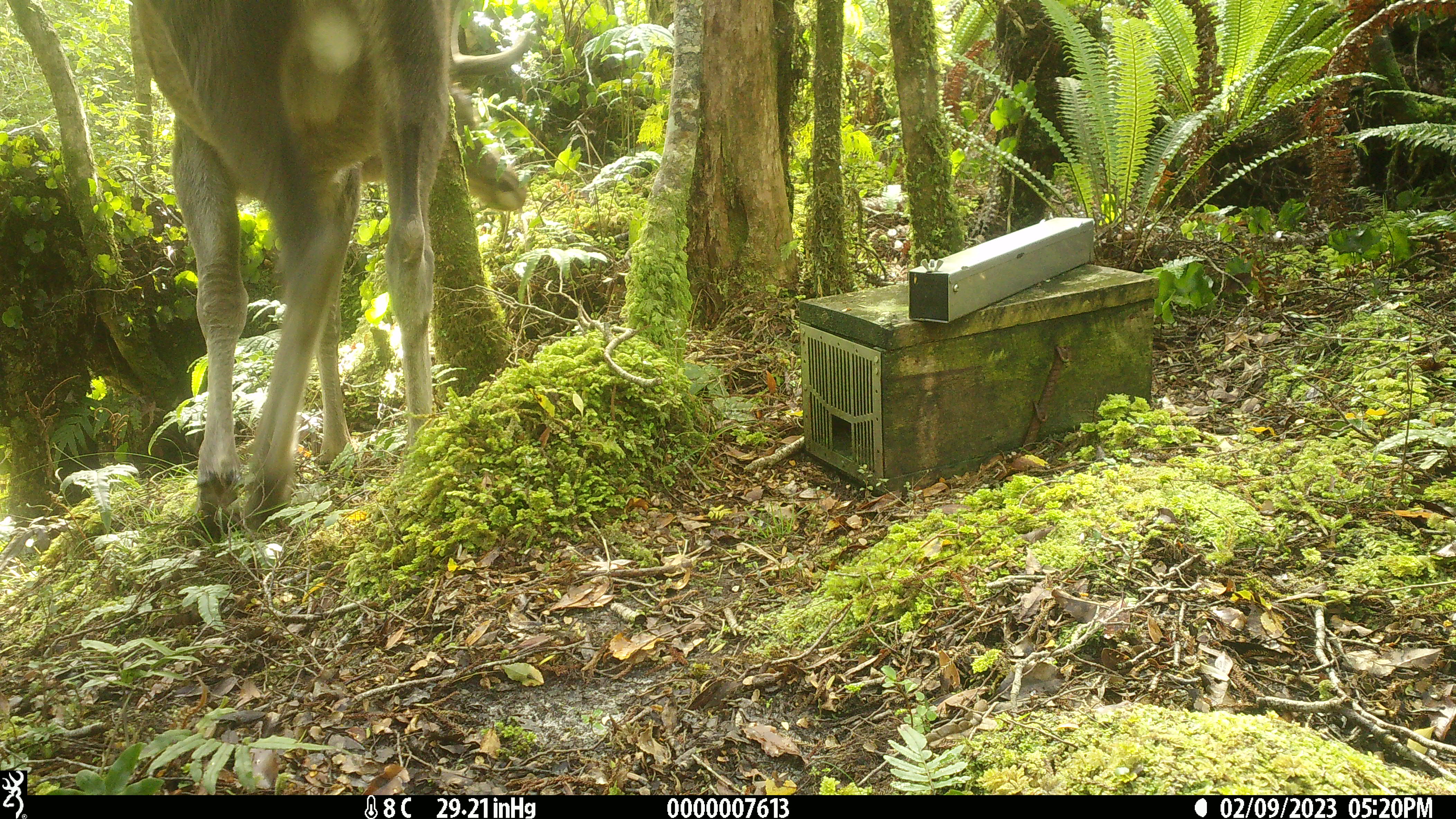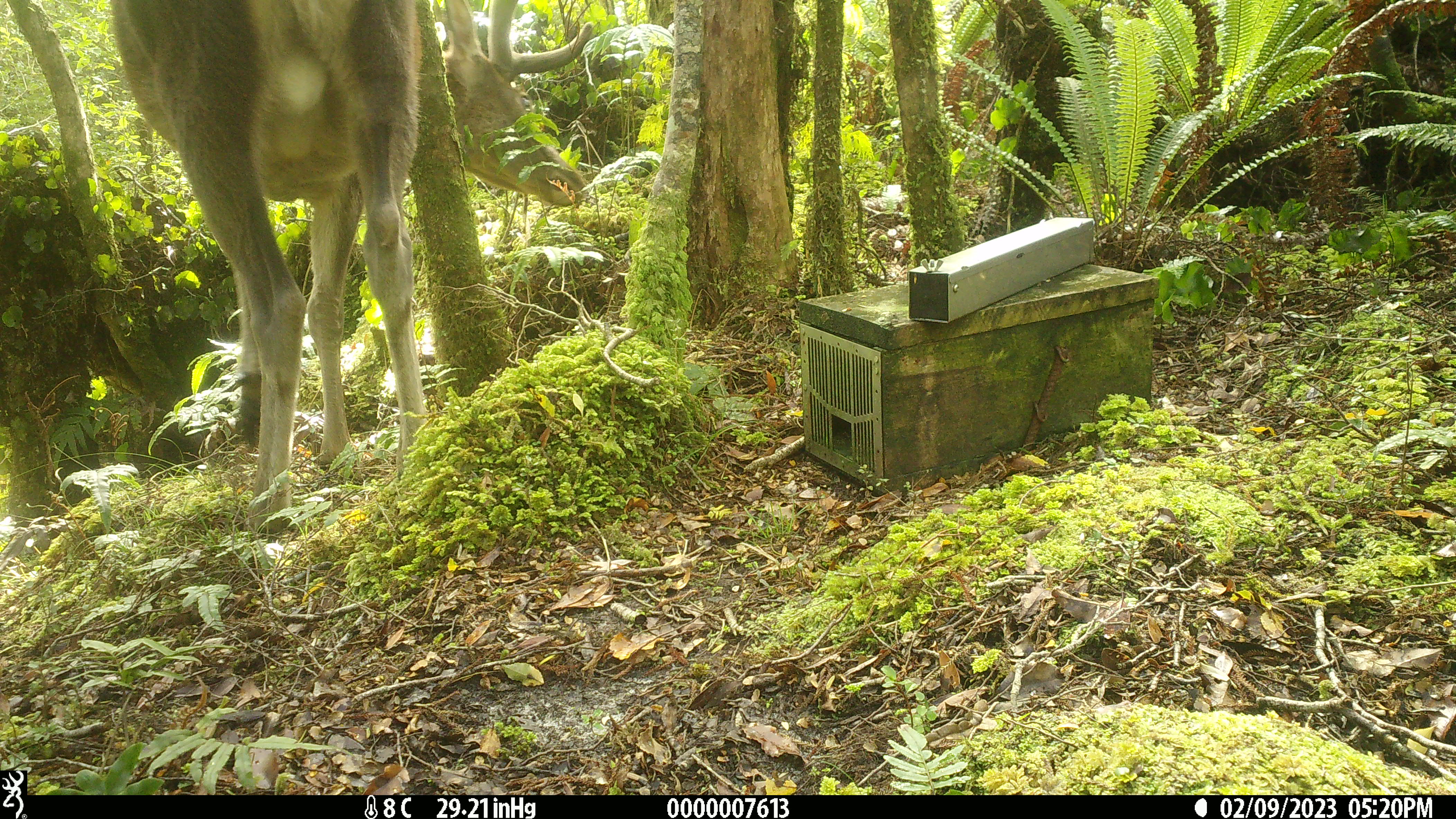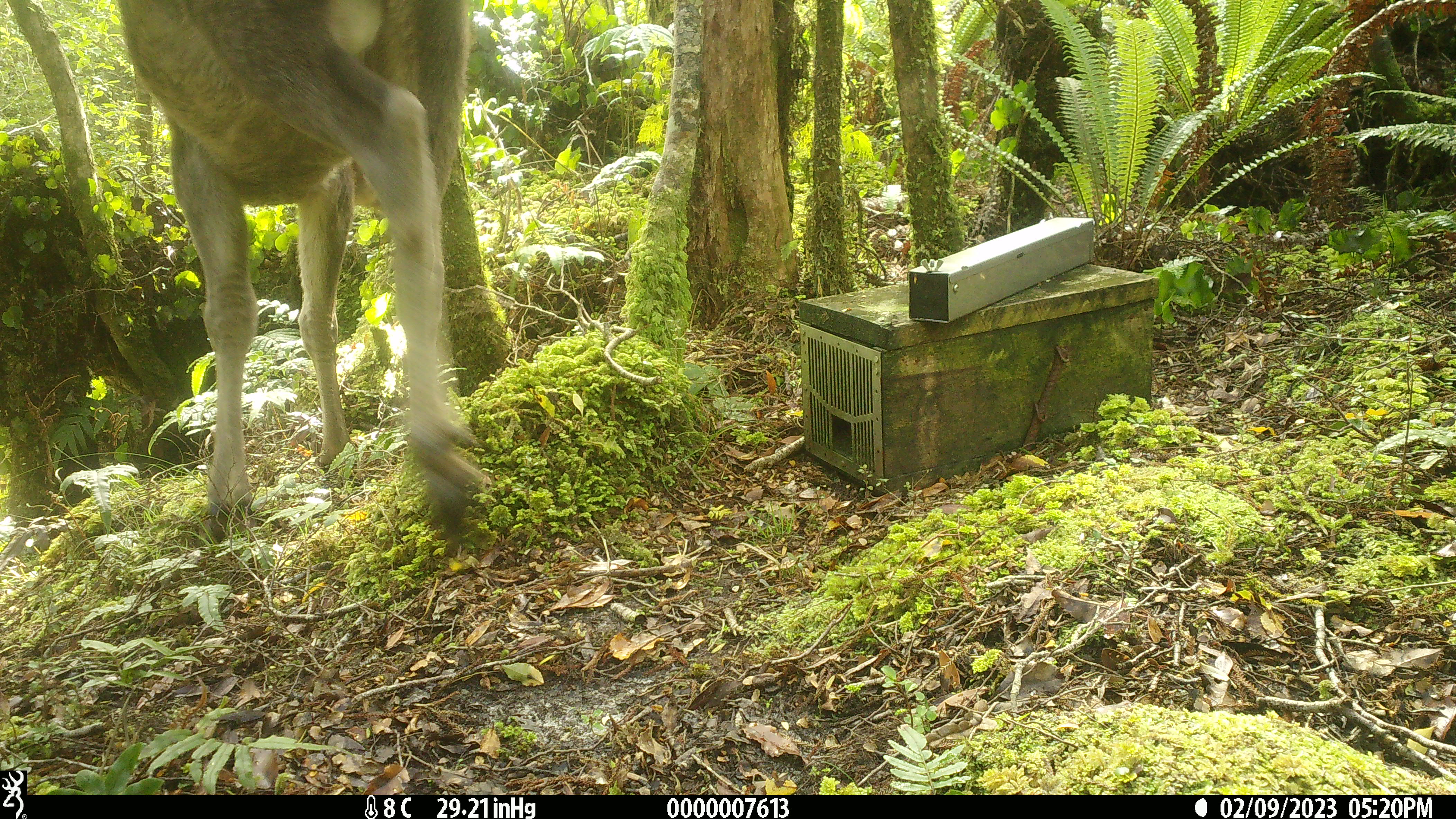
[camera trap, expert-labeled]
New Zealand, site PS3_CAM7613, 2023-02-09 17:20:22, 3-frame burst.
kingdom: Animalia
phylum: Chordata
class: Mammalia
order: Artiodactyla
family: Cervidae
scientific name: Cervidae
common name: deer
Deer (Cervidae).